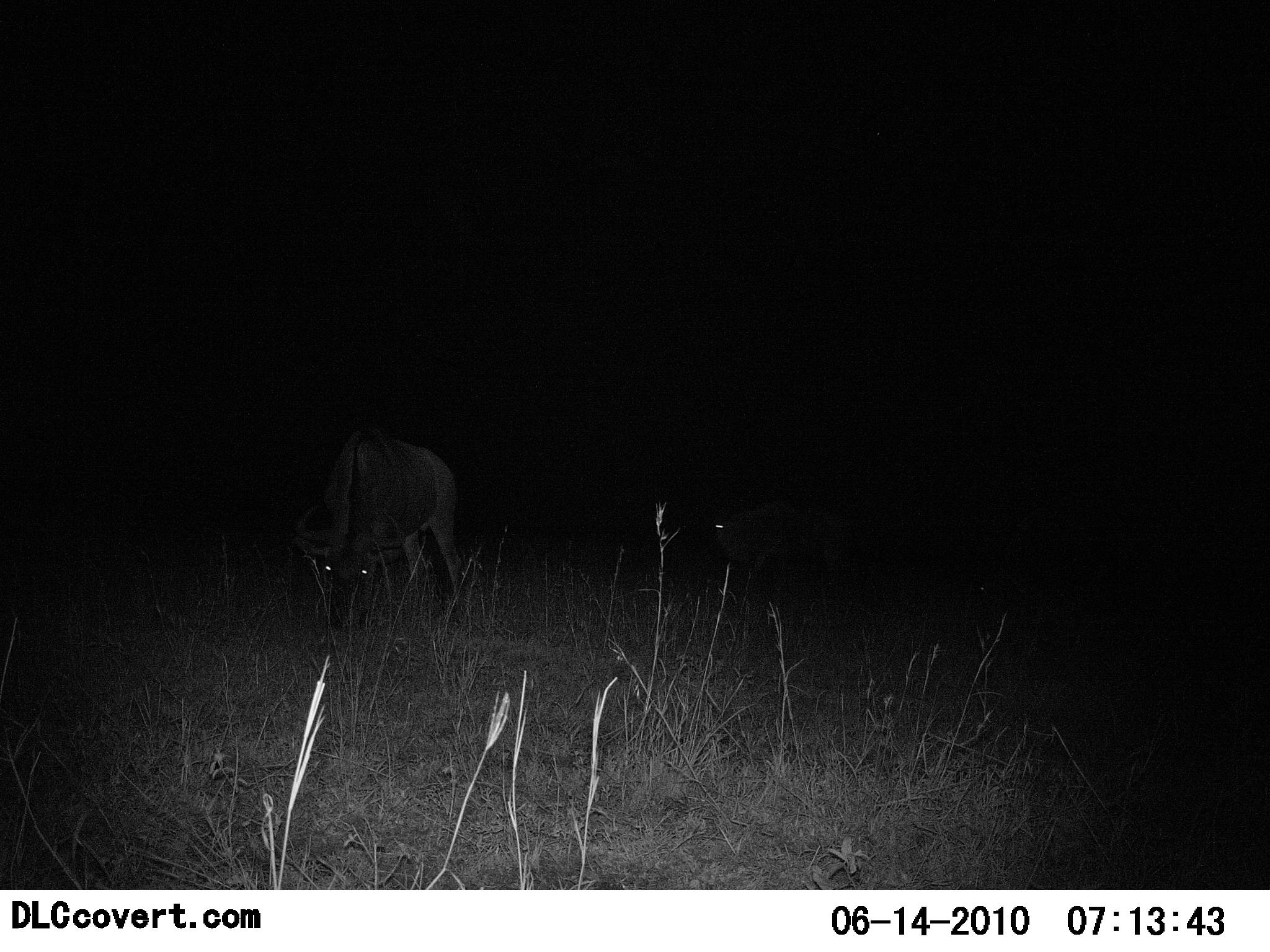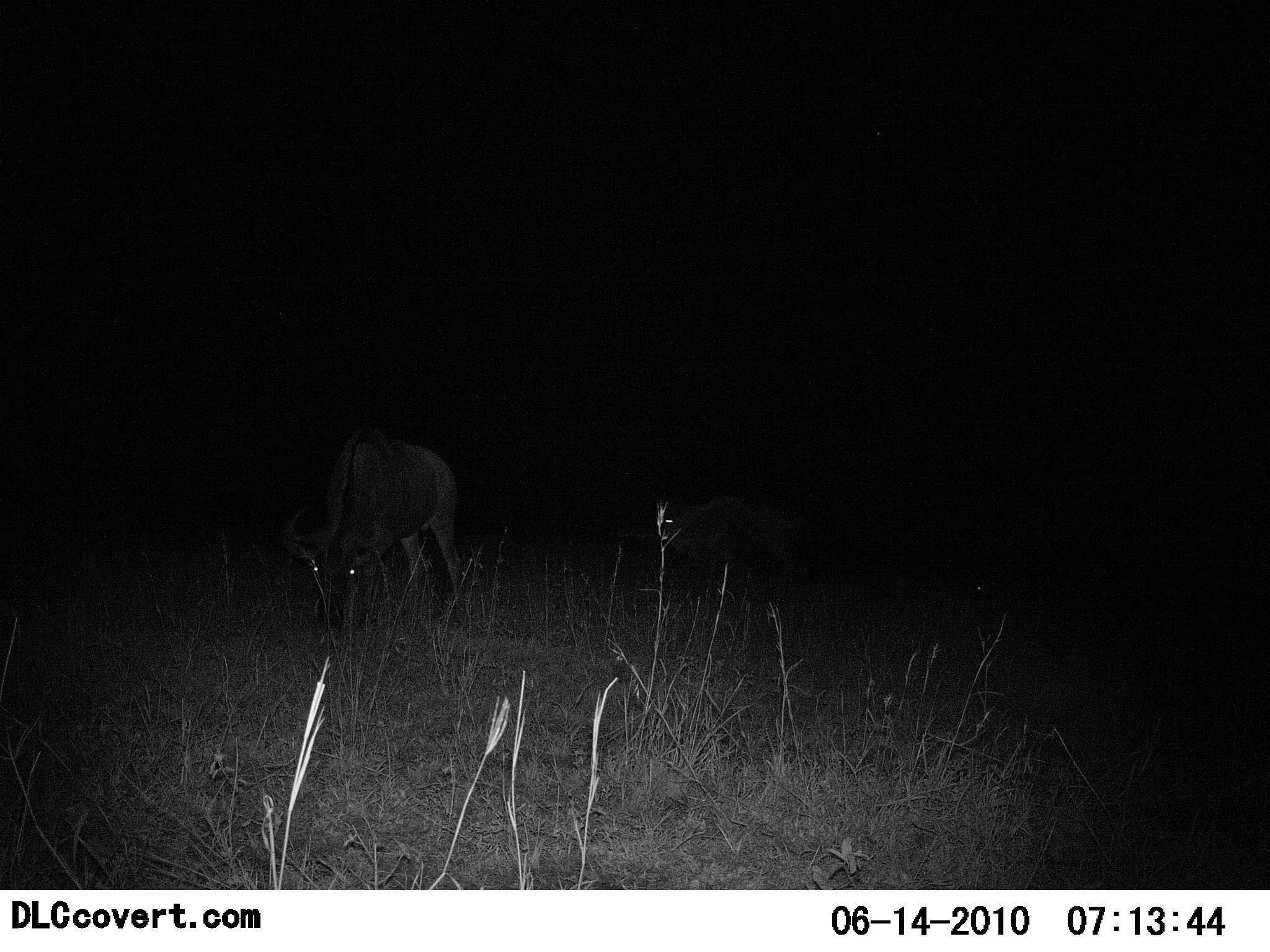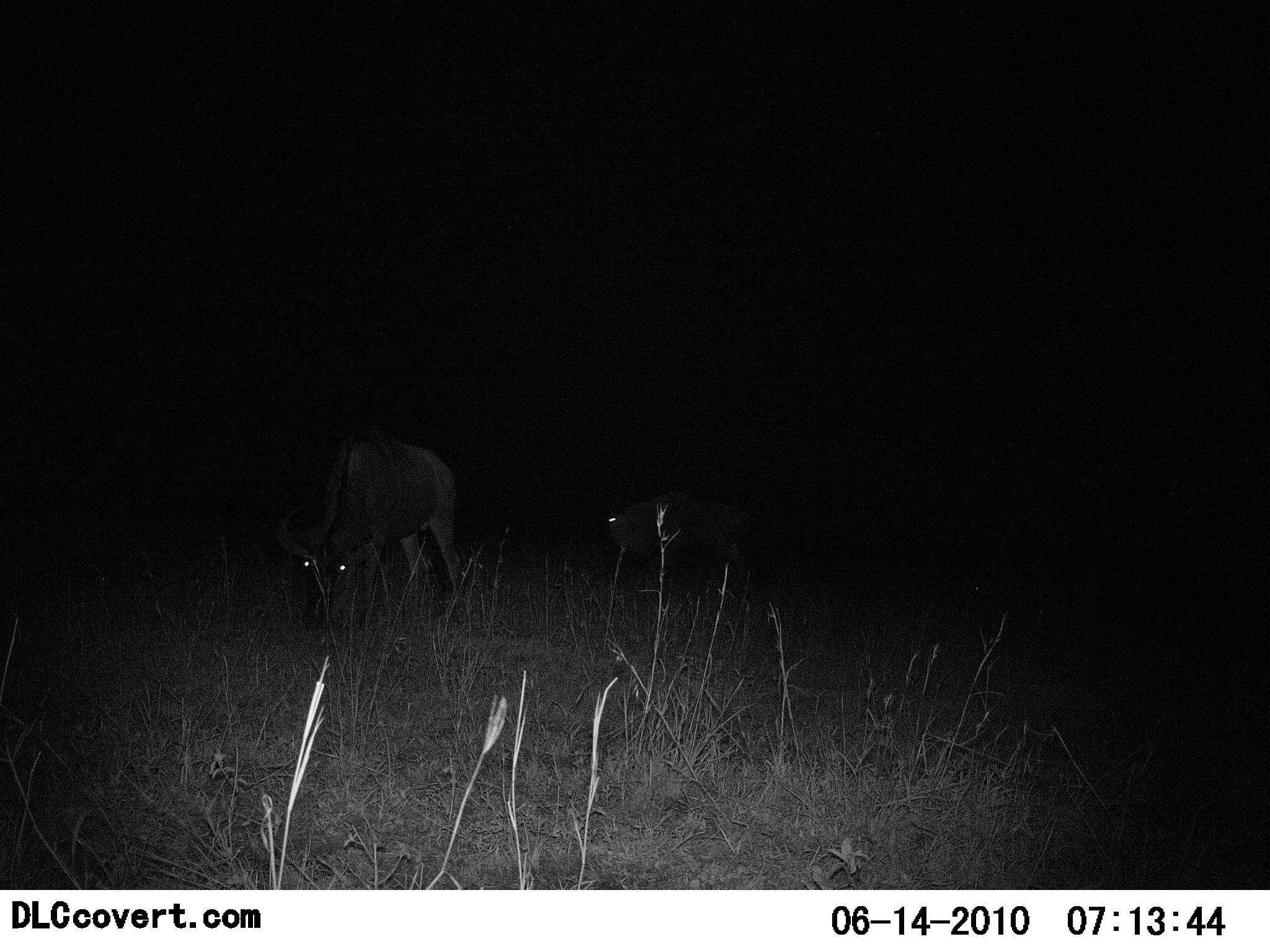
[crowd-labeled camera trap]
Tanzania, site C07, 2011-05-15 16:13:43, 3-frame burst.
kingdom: Animalia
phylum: Chordata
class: Mammalia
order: Artiodactyla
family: Bovidae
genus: Connochaetes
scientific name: Connochaetes taurinus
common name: blue wildebeest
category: wildebeest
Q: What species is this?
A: Wildebeest (blue wildebeest) (Connochaetes taurinus).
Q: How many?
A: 2.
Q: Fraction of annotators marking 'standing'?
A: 30%.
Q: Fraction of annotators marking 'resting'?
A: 0%.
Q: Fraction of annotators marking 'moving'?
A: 60%.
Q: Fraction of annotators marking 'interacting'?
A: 0%.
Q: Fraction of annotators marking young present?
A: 10%.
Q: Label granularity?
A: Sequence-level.